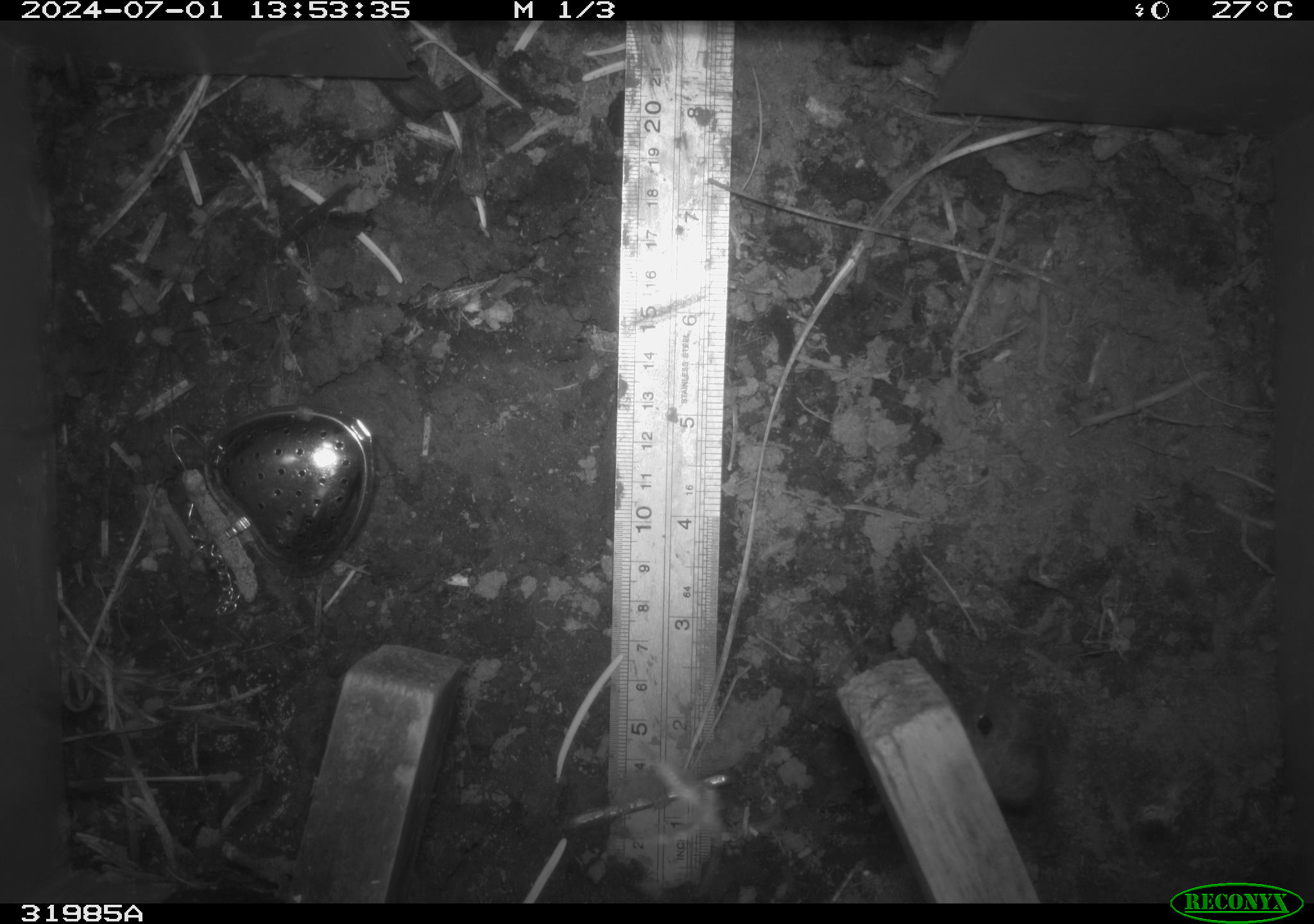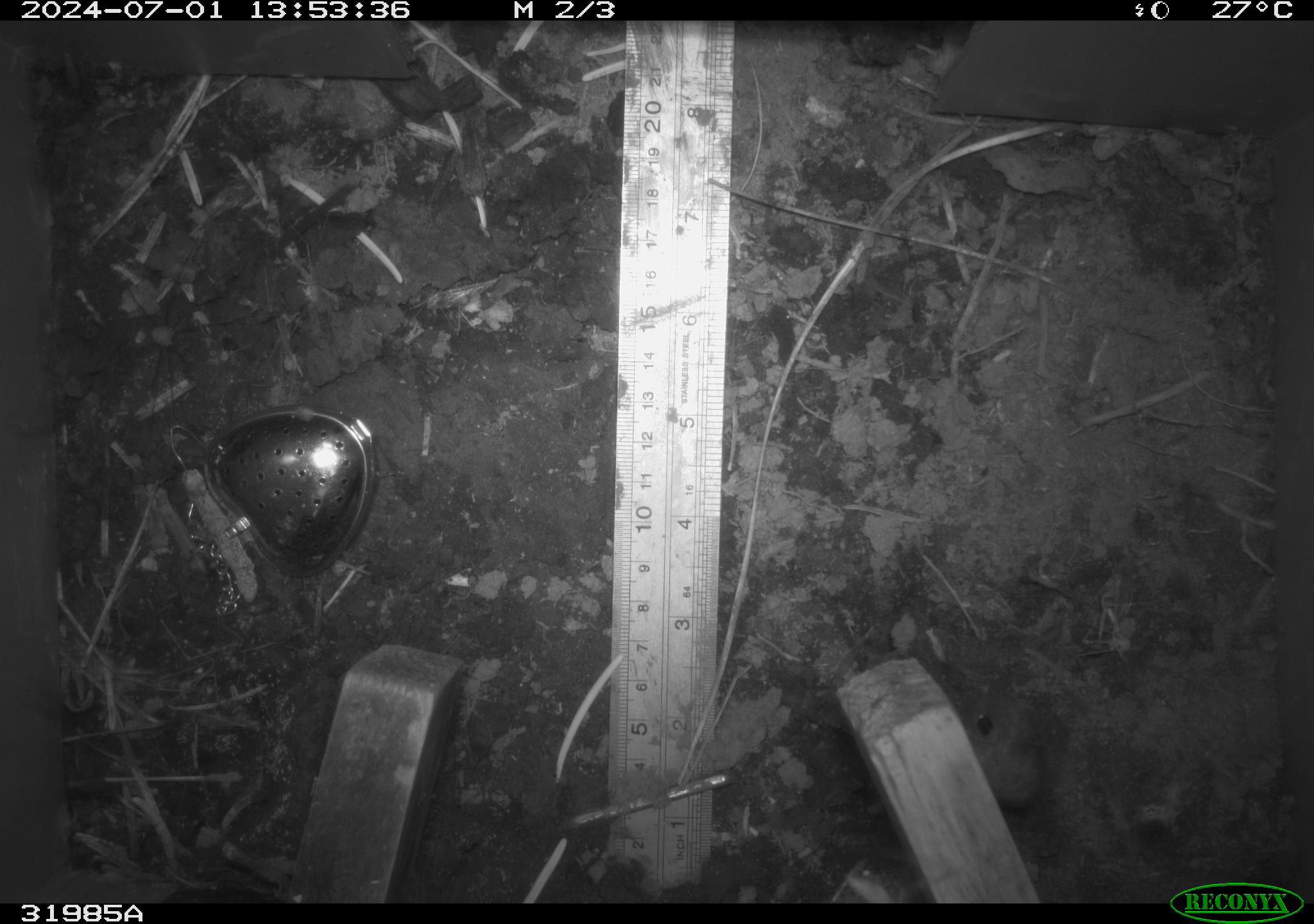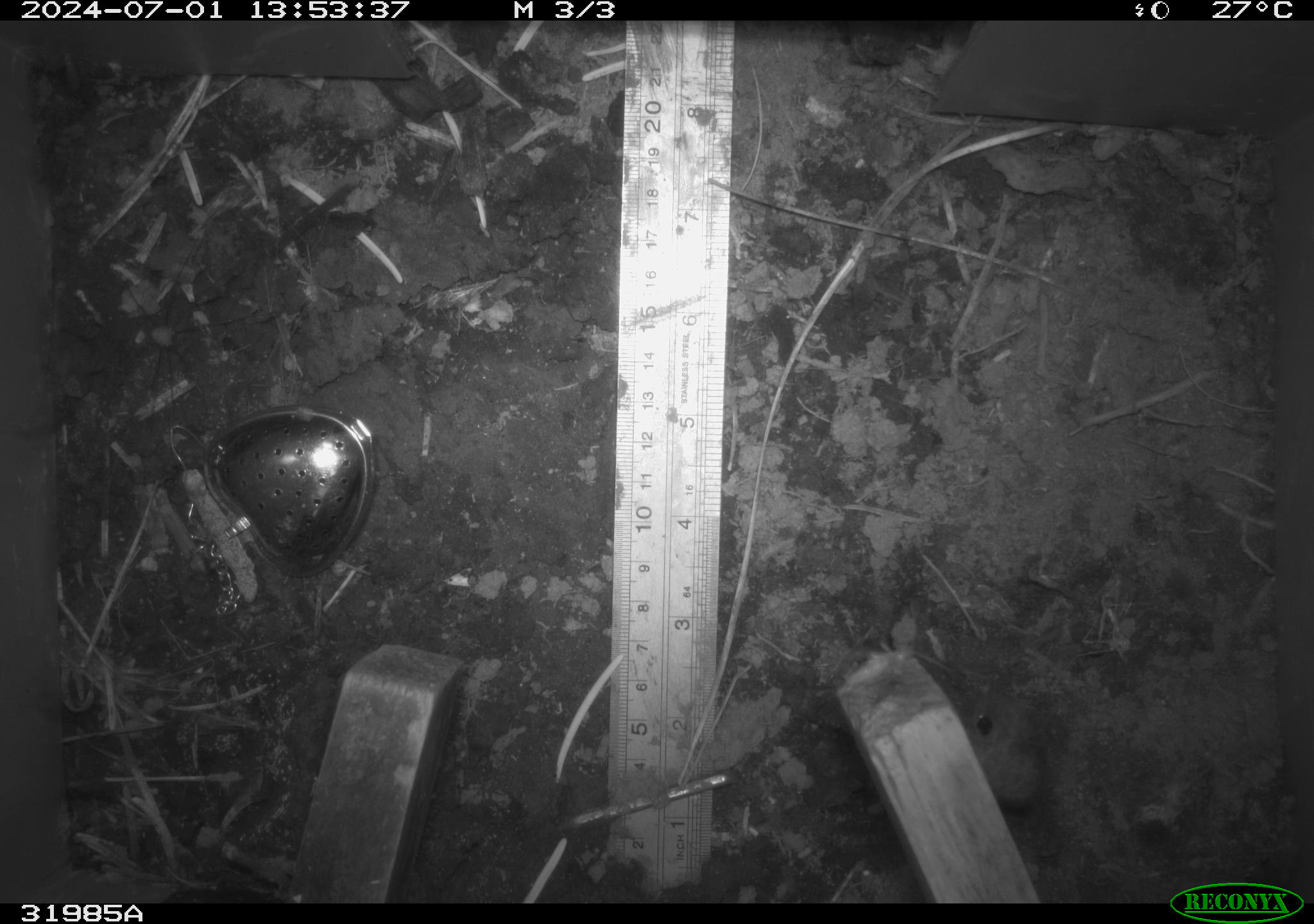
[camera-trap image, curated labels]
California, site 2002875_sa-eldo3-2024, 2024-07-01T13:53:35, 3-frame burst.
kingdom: Animalia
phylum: Arthropoda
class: Insecta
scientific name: Insecta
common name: insect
Insect (Insecta).